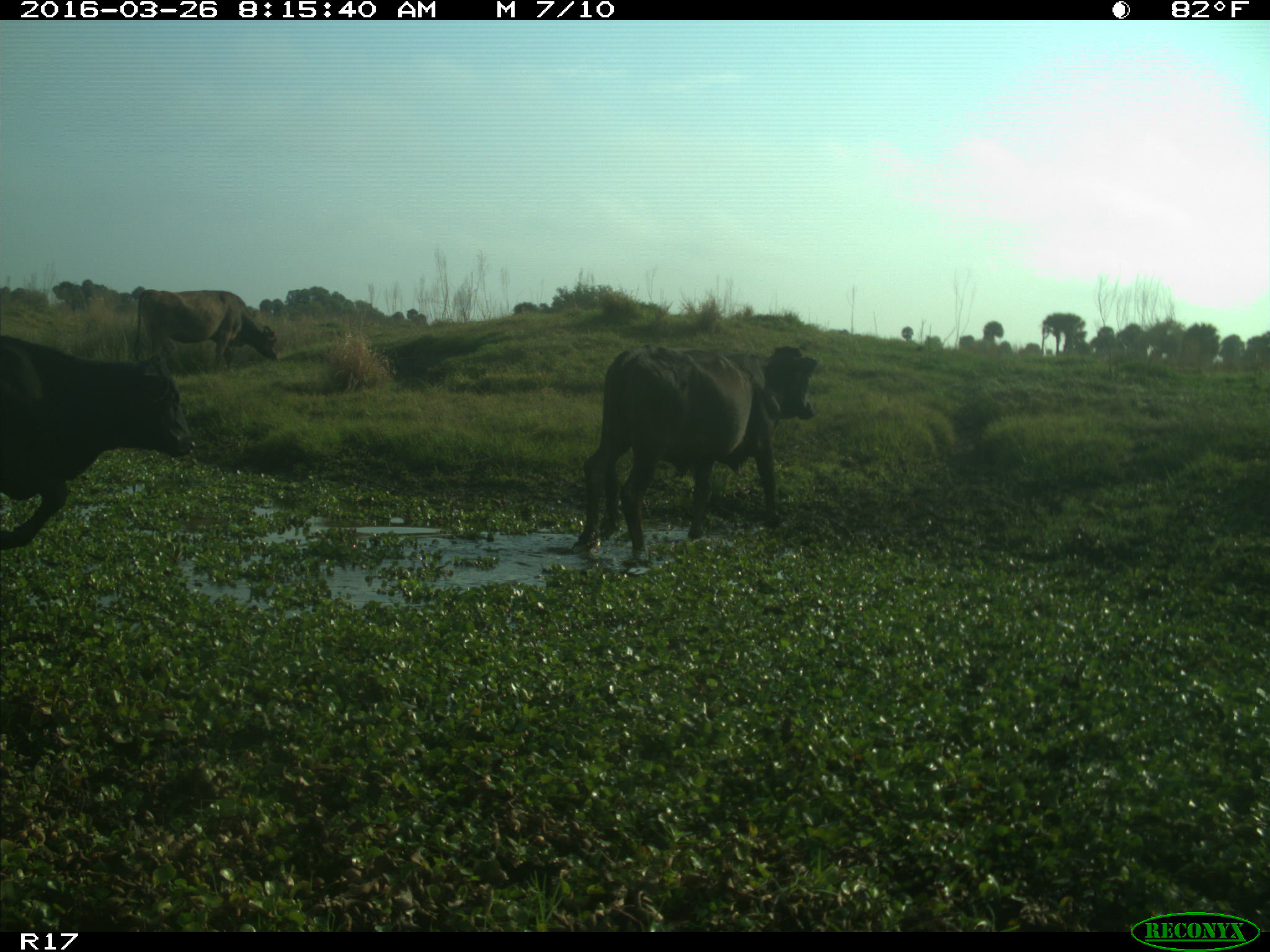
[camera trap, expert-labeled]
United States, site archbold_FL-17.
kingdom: Animalia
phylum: Chordata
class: Mammalia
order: Artiodactyla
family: Bovidae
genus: Bos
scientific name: Bos taurus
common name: domestic cow